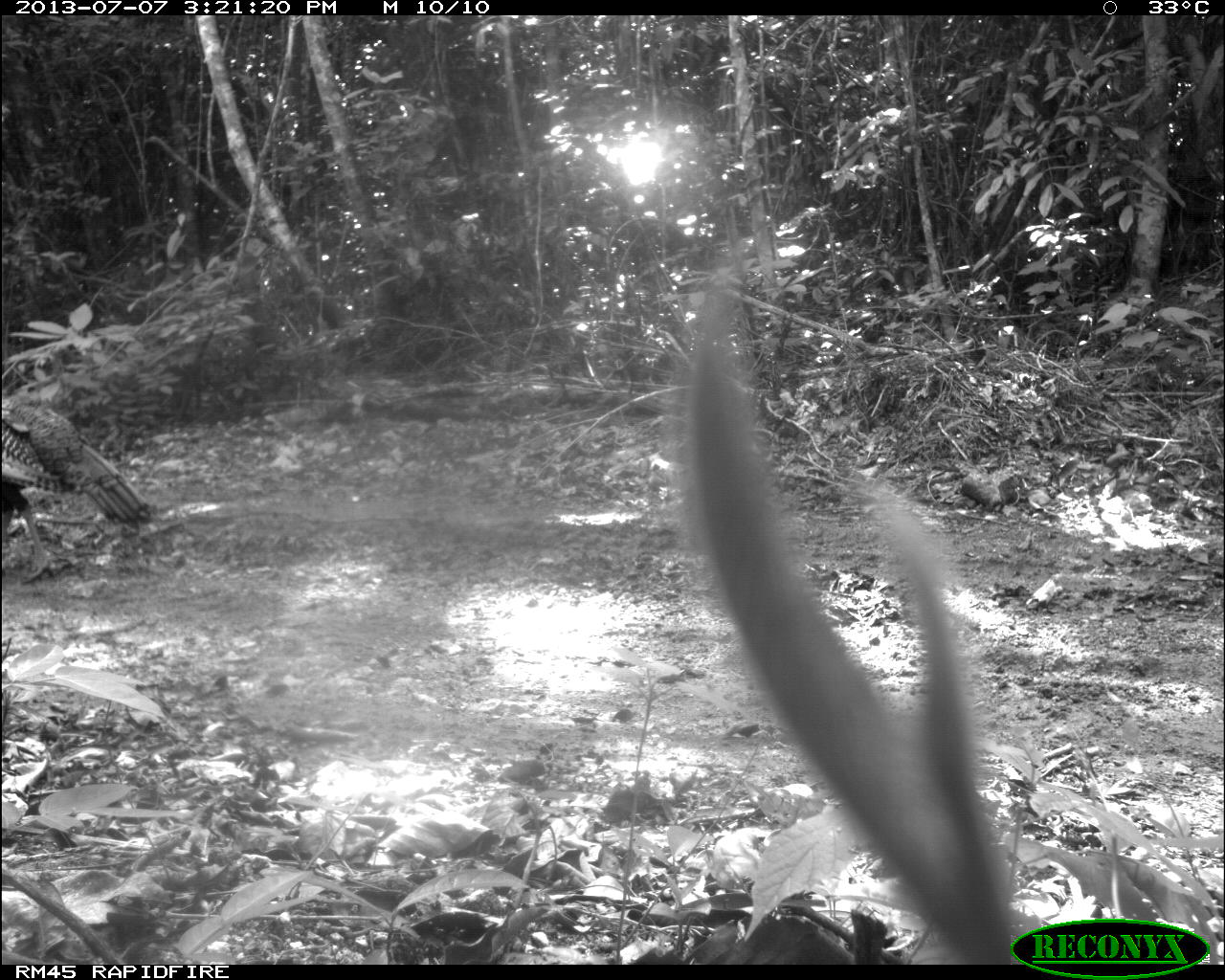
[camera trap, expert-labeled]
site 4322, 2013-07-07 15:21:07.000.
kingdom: Animalia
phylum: Chordata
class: Aves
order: Galliformes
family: Phasianidae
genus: Meleagris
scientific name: Meleagris ocellata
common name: ocellated turkey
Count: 1.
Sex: male.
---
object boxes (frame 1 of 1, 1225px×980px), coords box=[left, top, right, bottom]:
meleagris ocellata: box=[0, 390, 152, 580]